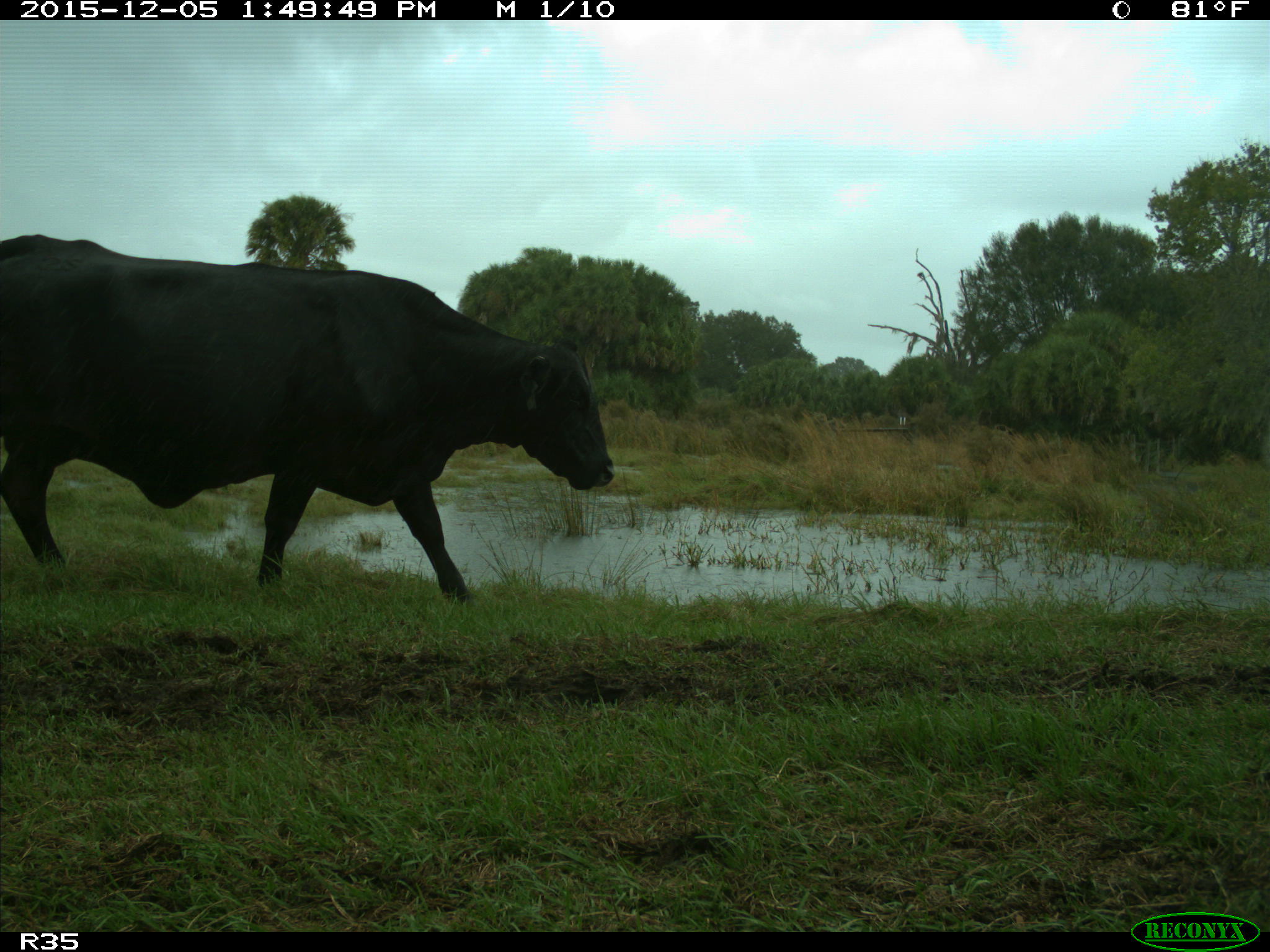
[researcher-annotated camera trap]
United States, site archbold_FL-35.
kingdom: Animalia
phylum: Chordata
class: Mammalia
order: Artiodactyla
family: Bovidae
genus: Bos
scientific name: Bos taurus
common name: domestic cow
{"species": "Bos taurus (domestic cow)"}